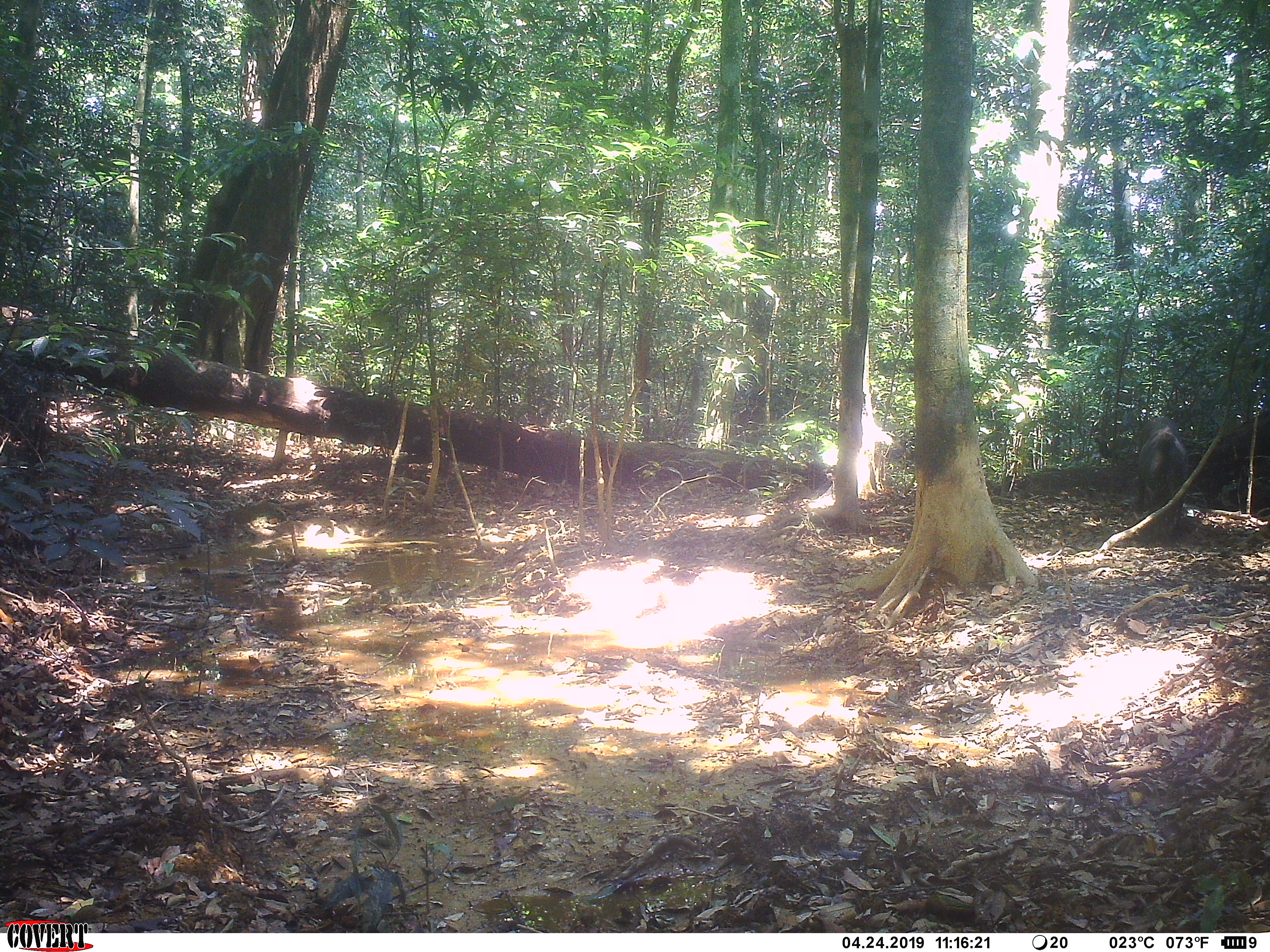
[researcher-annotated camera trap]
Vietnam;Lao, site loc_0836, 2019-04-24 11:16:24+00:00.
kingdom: Animalia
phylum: Chordata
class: Mammalia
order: Artiodactyla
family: Suidae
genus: Sus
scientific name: Sus scrofa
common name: eurasian wild pig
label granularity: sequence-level